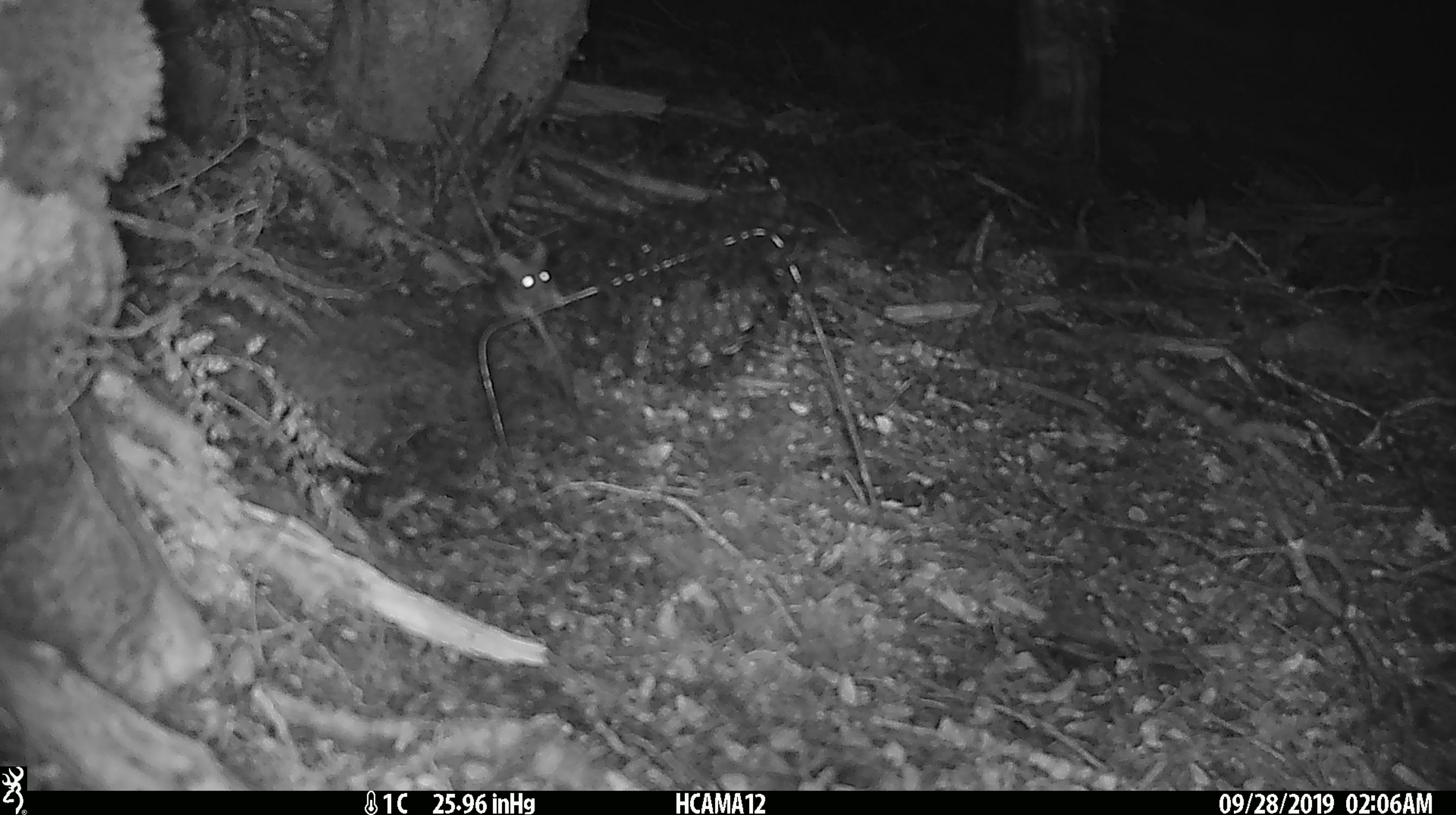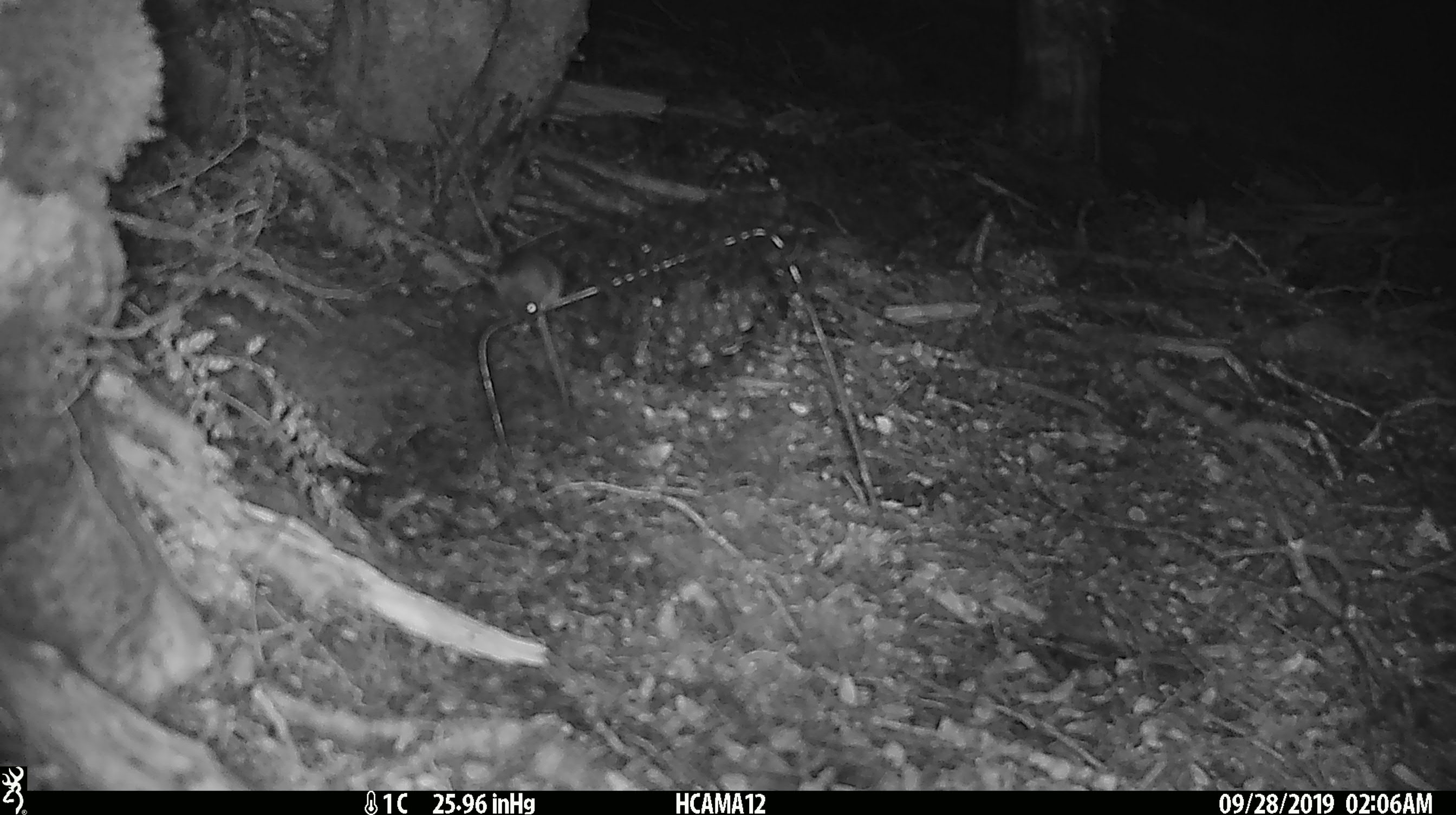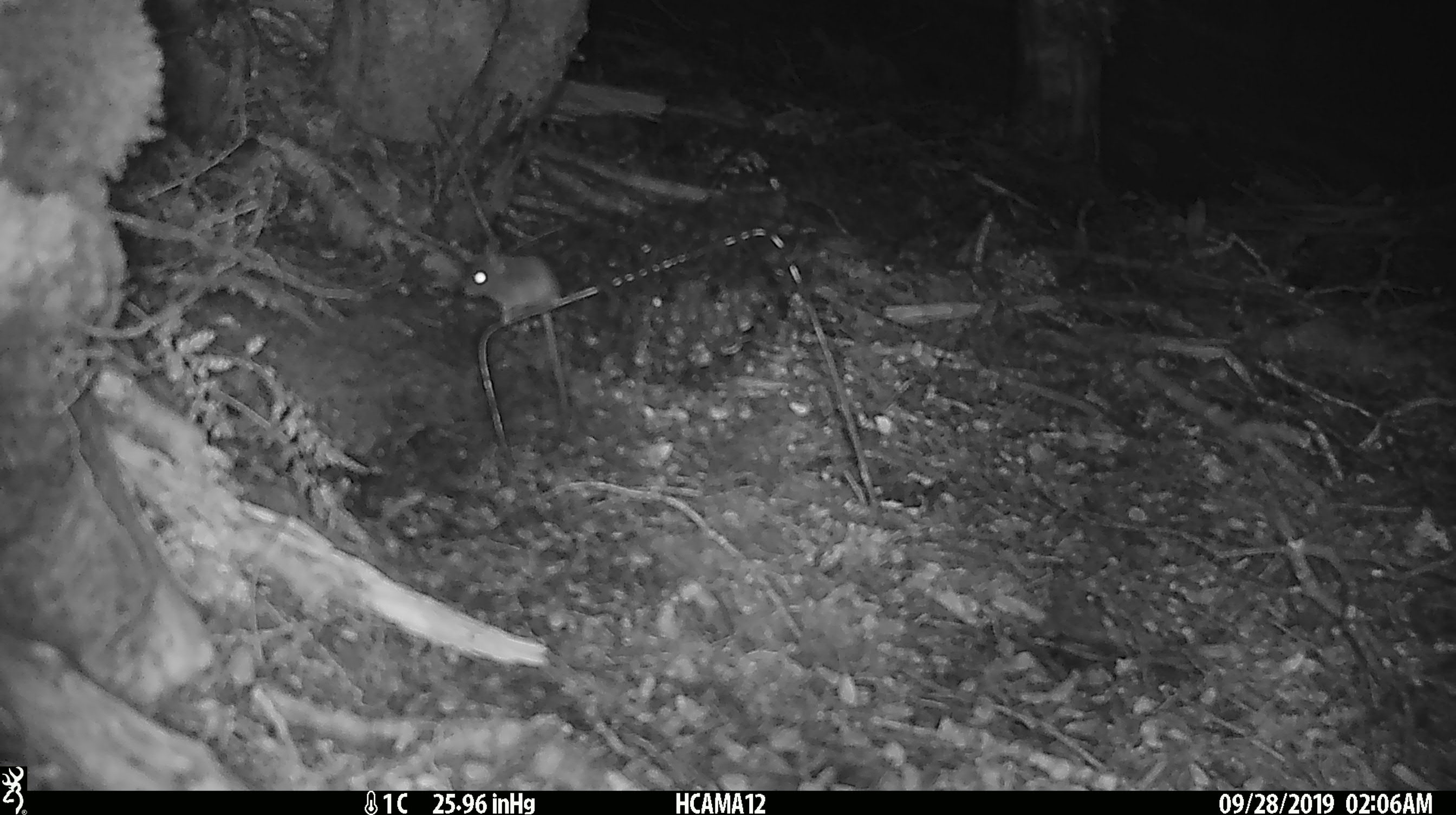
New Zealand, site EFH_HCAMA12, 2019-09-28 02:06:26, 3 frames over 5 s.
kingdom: Animalia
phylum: Chordata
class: Mammalia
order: Rodentia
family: Muridae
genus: Mus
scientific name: Mus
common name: mouse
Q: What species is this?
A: Mouse (Mus).